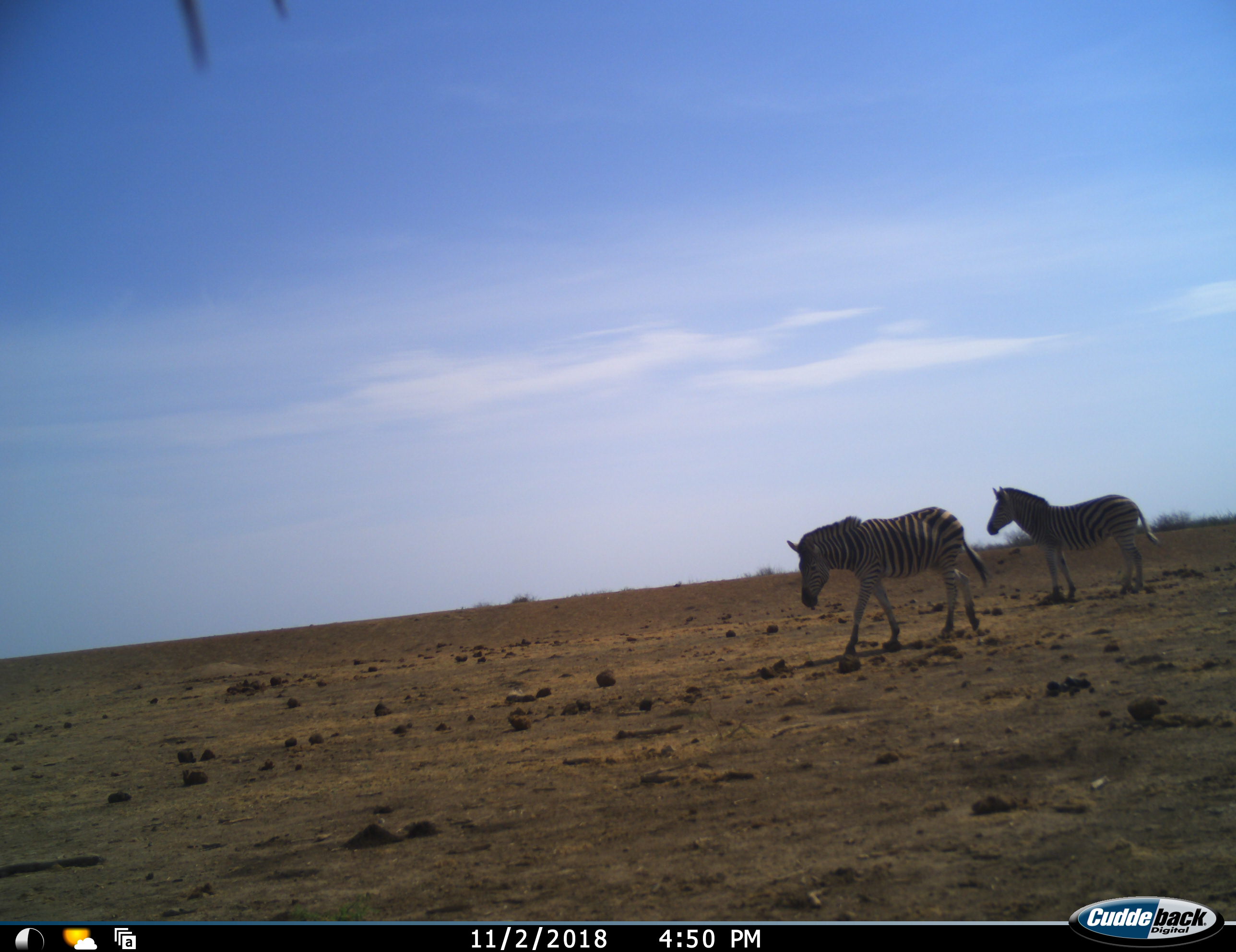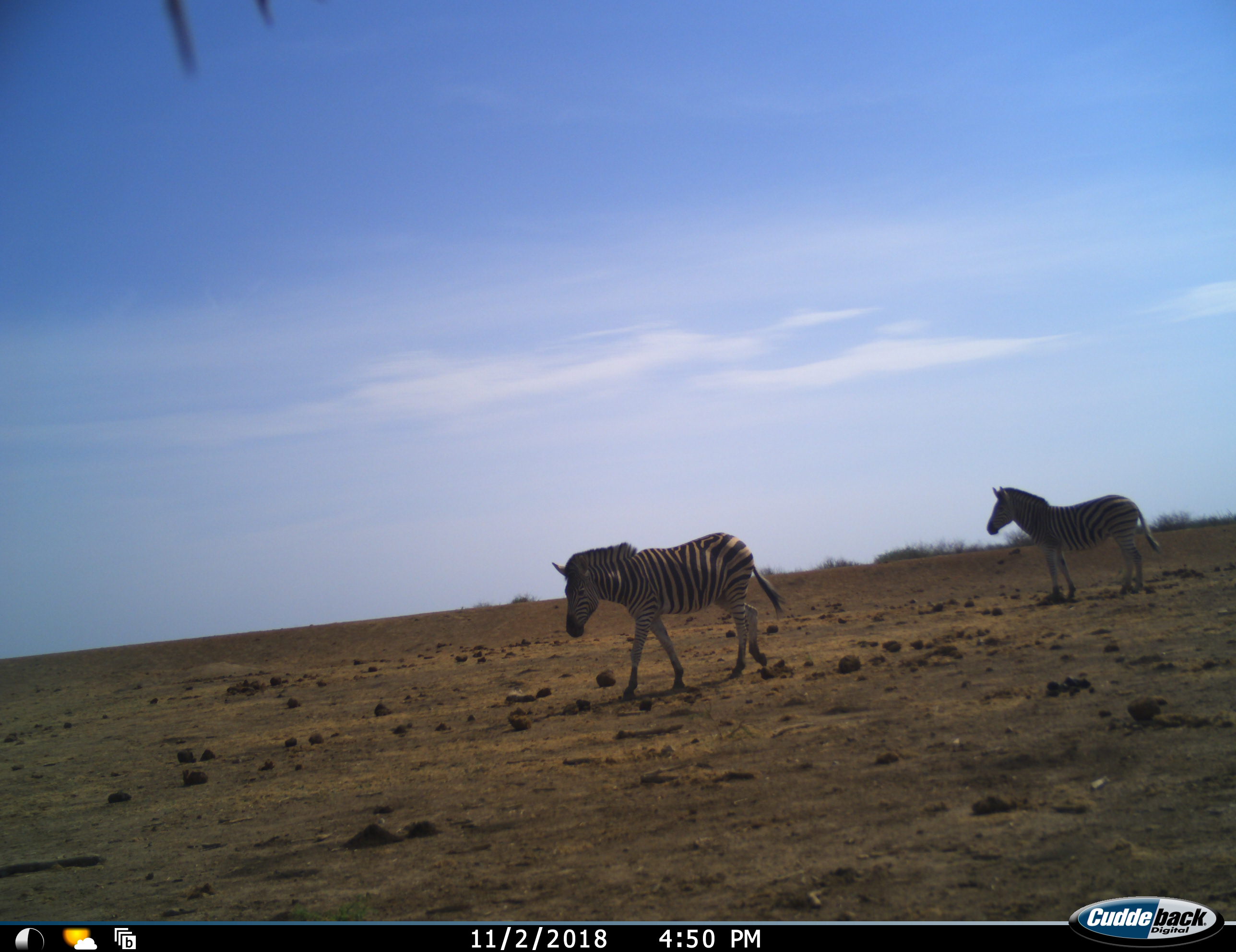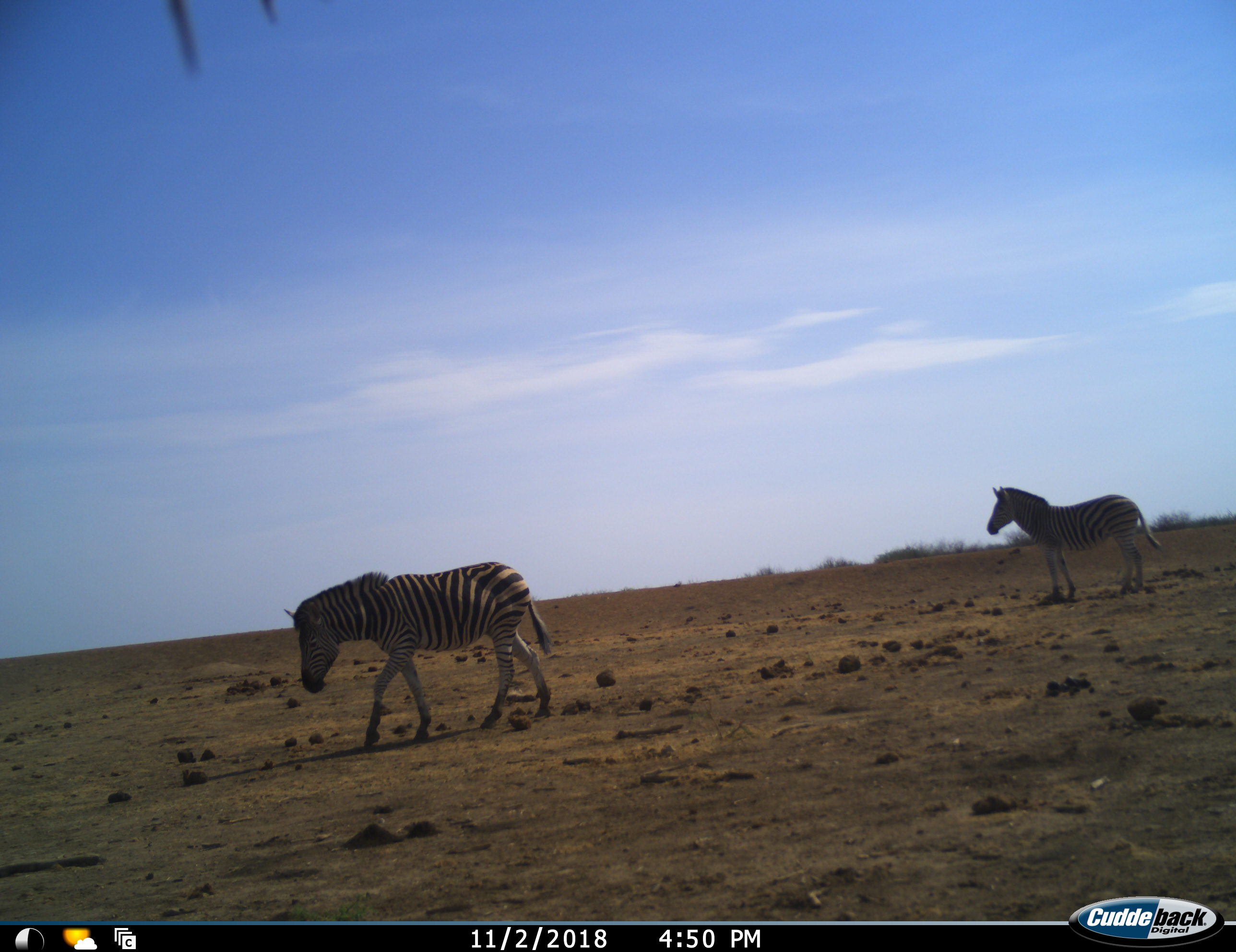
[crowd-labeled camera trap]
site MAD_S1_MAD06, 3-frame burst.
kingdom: Animalia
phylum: Chordata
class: Mammalia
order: Perissodactyla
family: Equidae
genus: Equus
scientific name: Equus quagga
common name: plains zebra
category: zebraplains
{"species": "zebraplains (plains zebra) (Equus quagga)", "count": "2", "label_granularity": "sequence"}